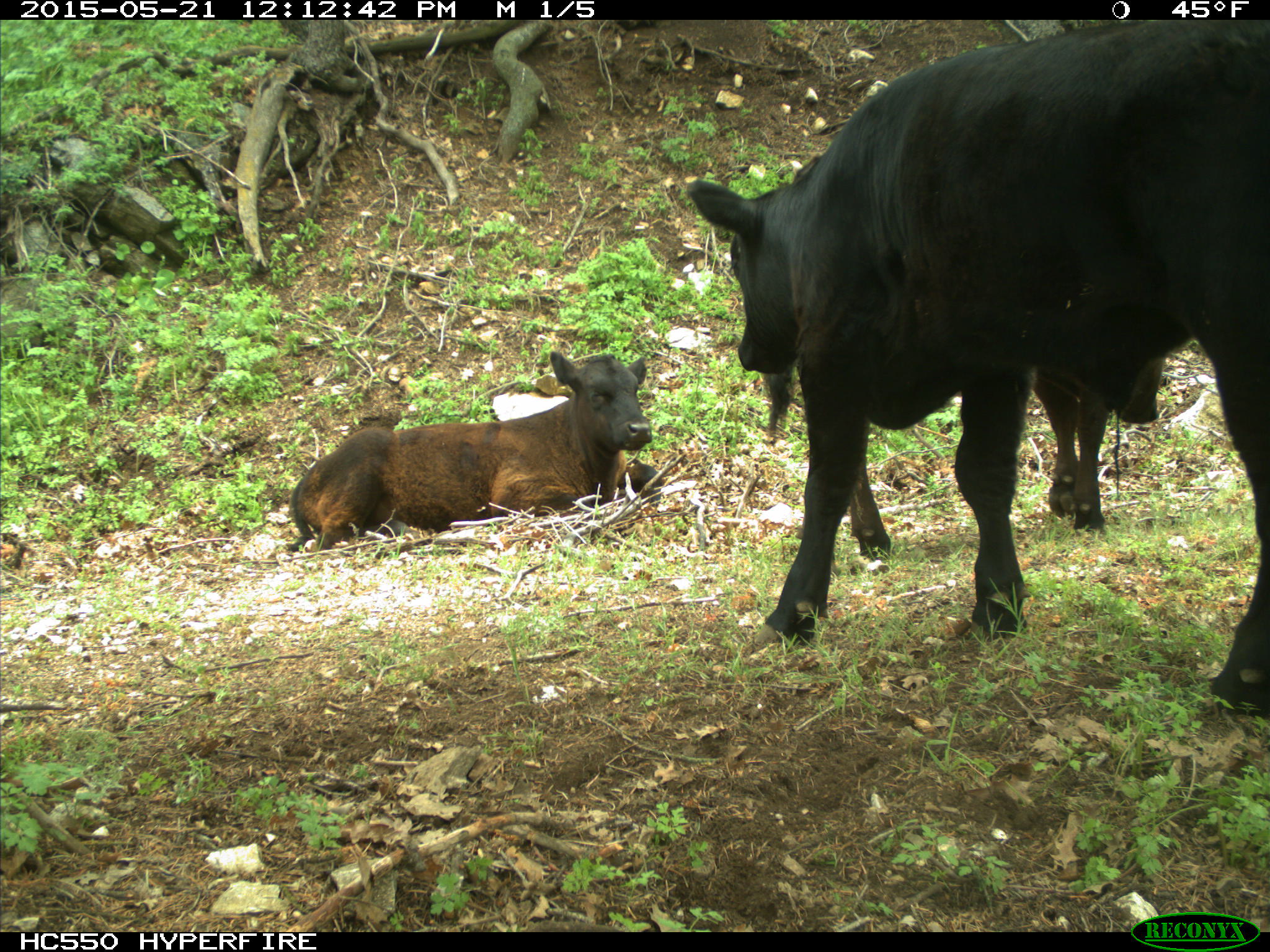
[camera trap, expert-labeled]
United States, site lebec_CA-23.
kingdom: Animalia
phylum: Chordata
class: Mammalia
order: Artiodactyla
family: Bovidae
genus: Bos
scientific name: Bos taurus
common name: domestic cow